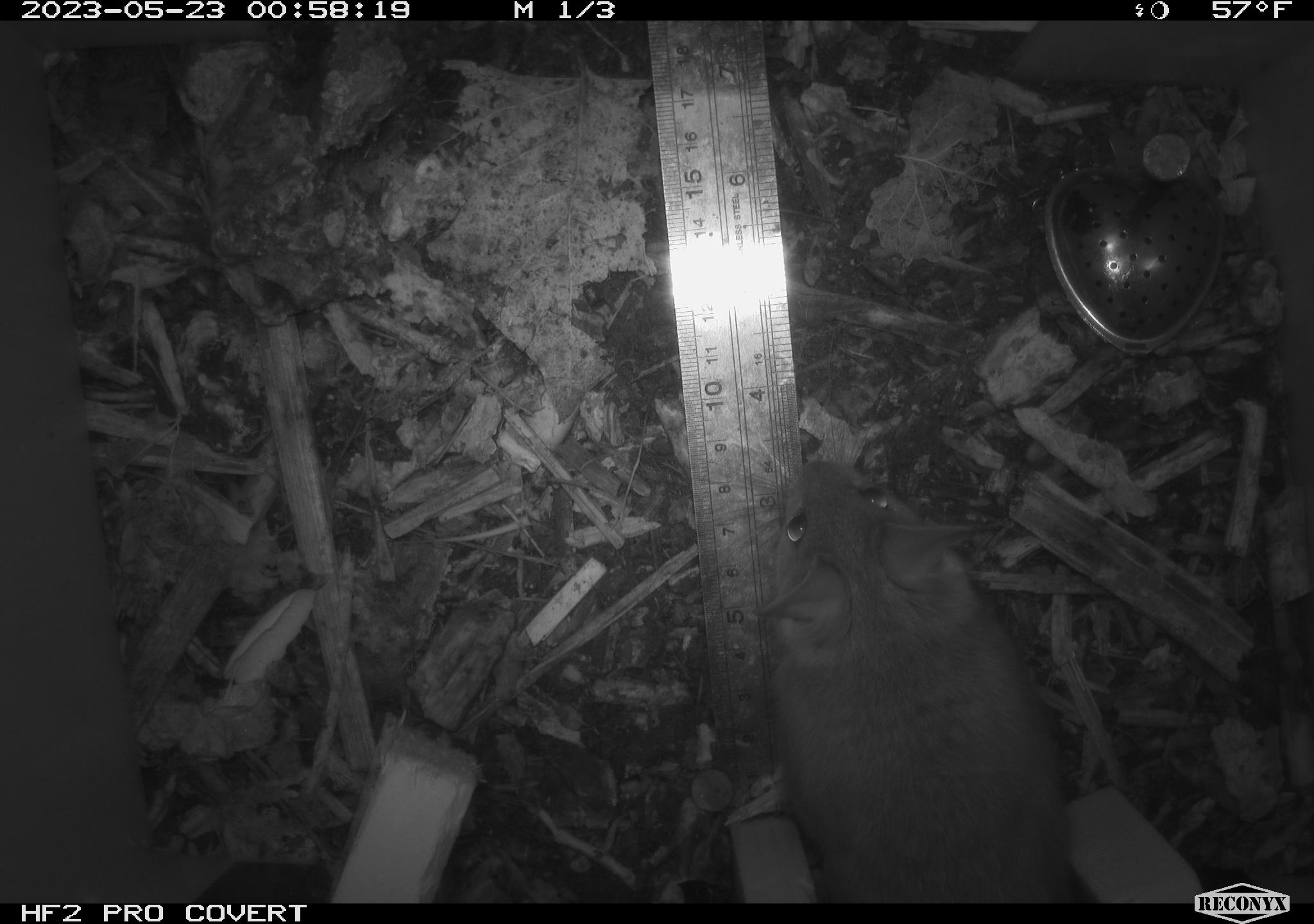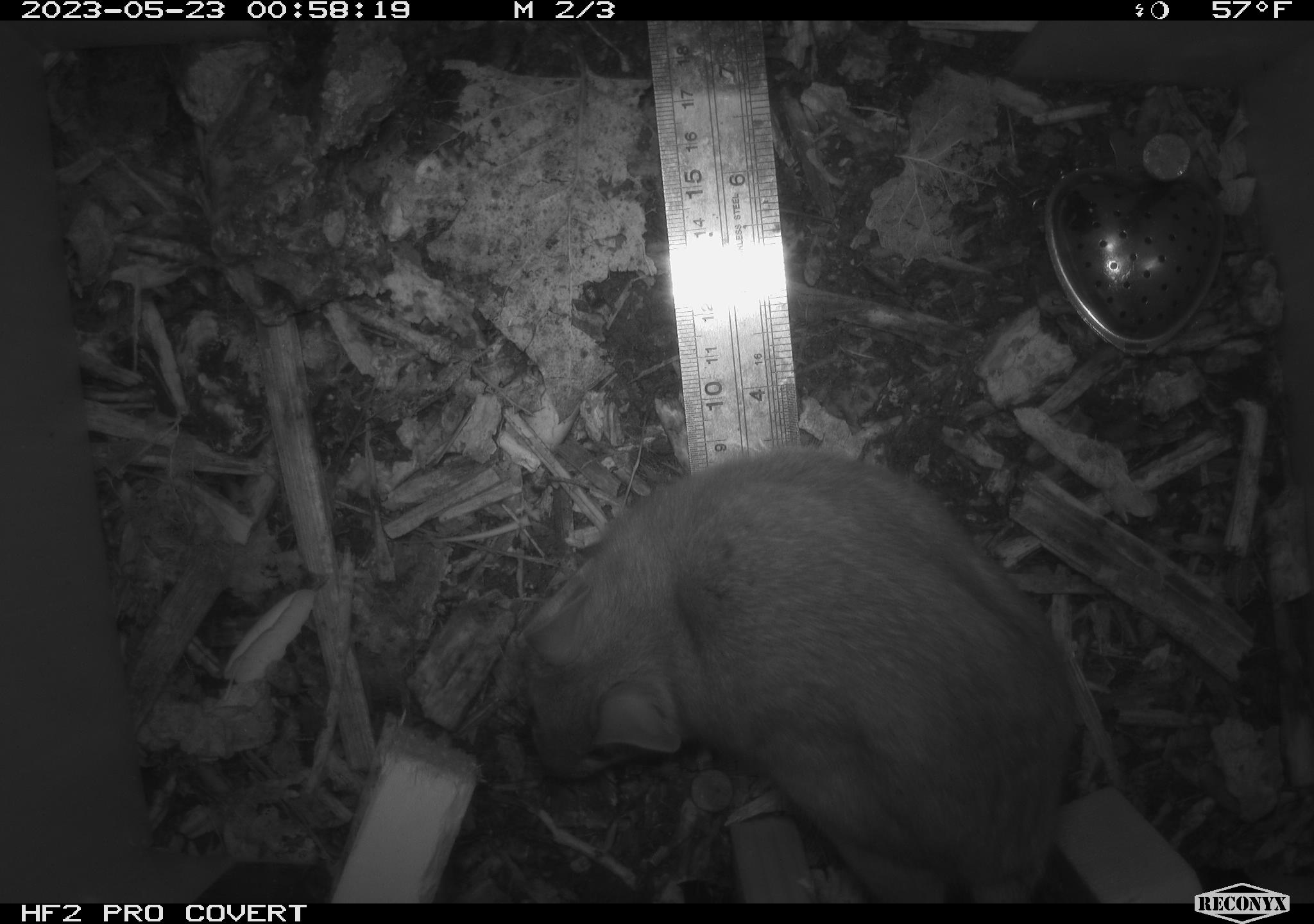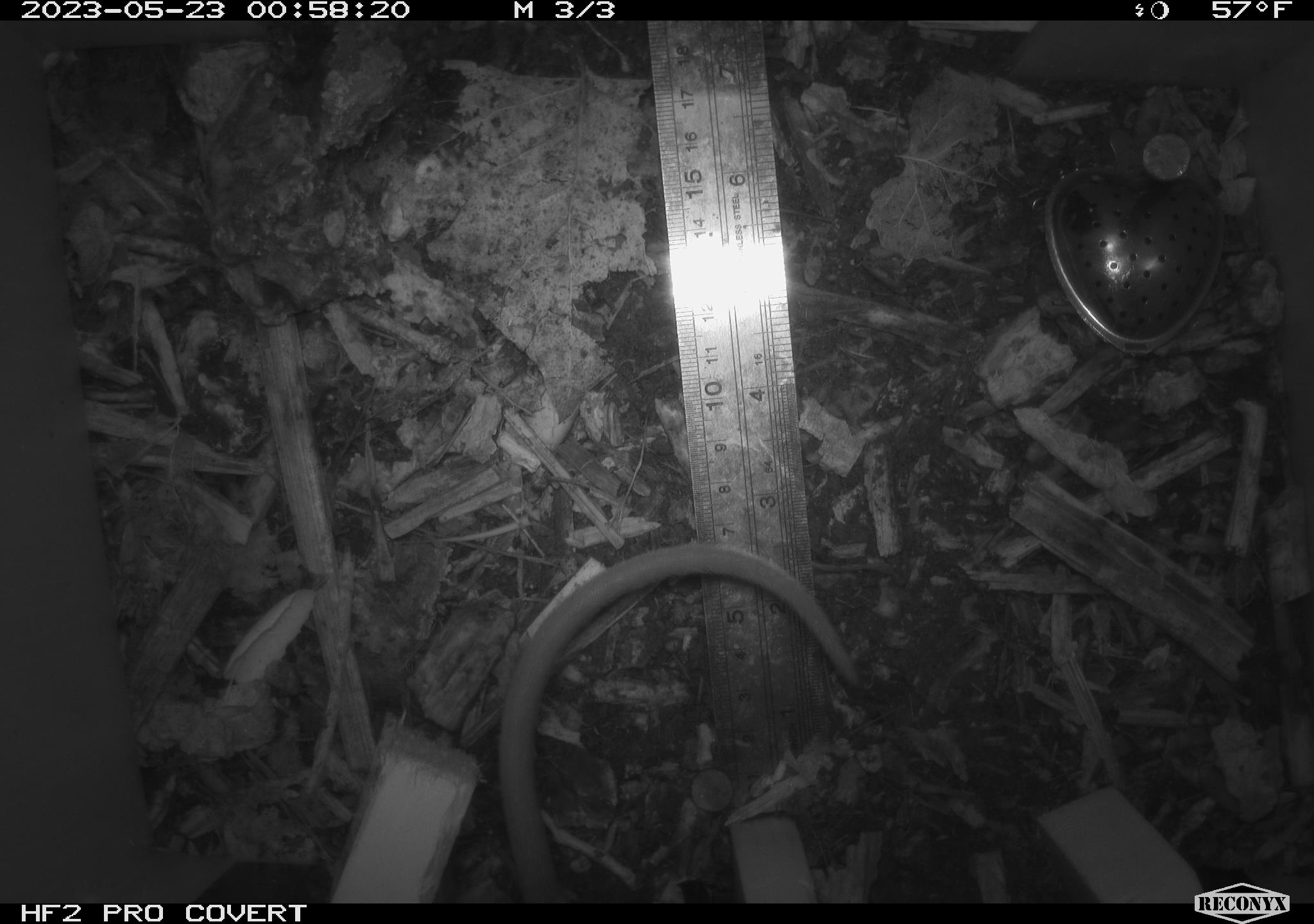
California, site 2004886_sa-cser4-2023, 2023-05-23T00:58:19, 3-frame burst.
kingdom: Animalia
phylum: Chordata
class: Mammalia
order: Rodentia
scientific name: Rodentia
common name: woodrat or rat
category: woodrat or rat species